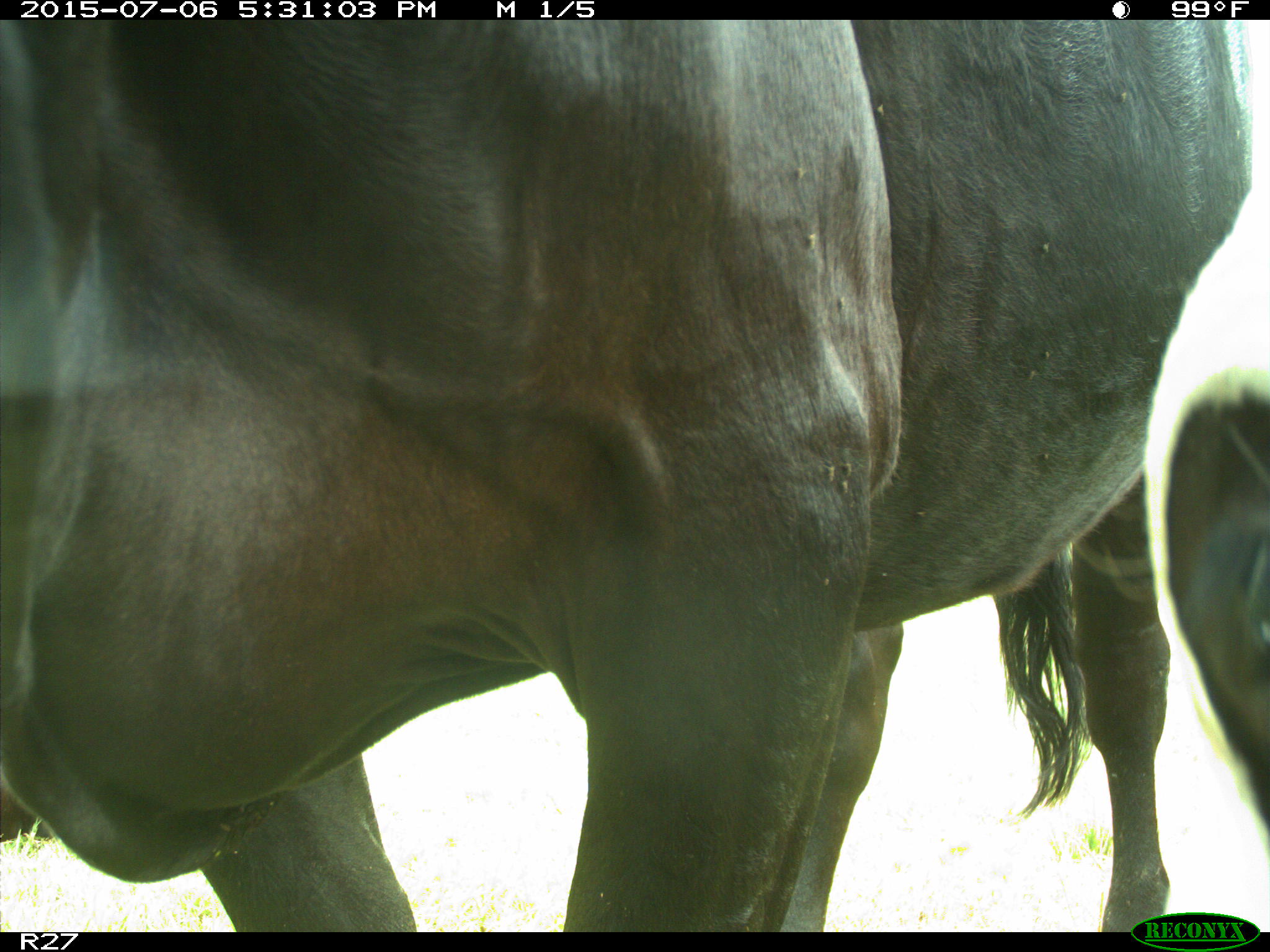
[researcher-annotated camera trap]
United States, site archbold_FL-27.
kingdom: Animalia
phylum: Chordata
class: Mammalia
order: Artiodactyla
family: Bovidae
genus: Bos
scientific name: Bos taurus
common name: domestic cow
Bos taurus (domestic cow).